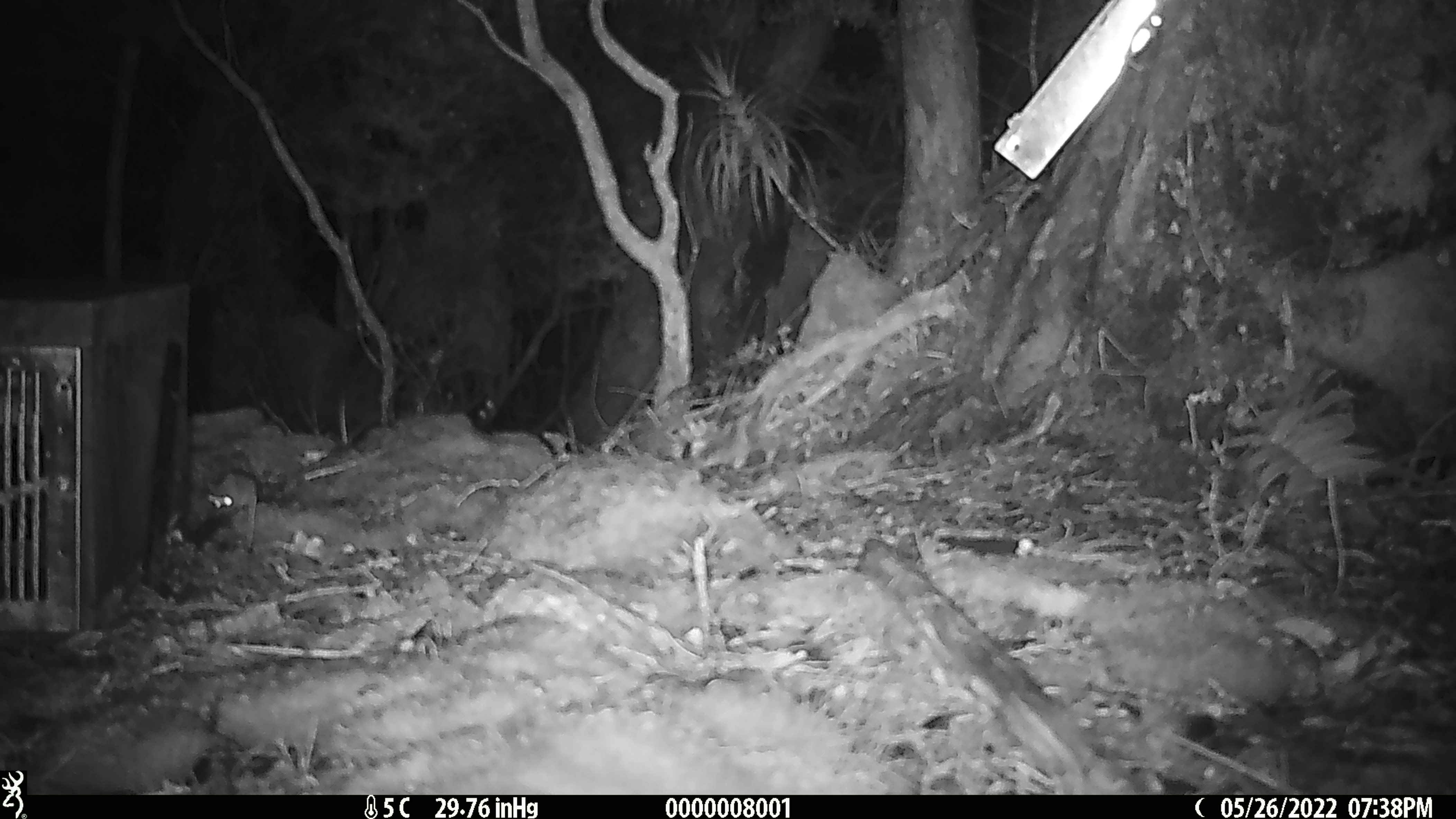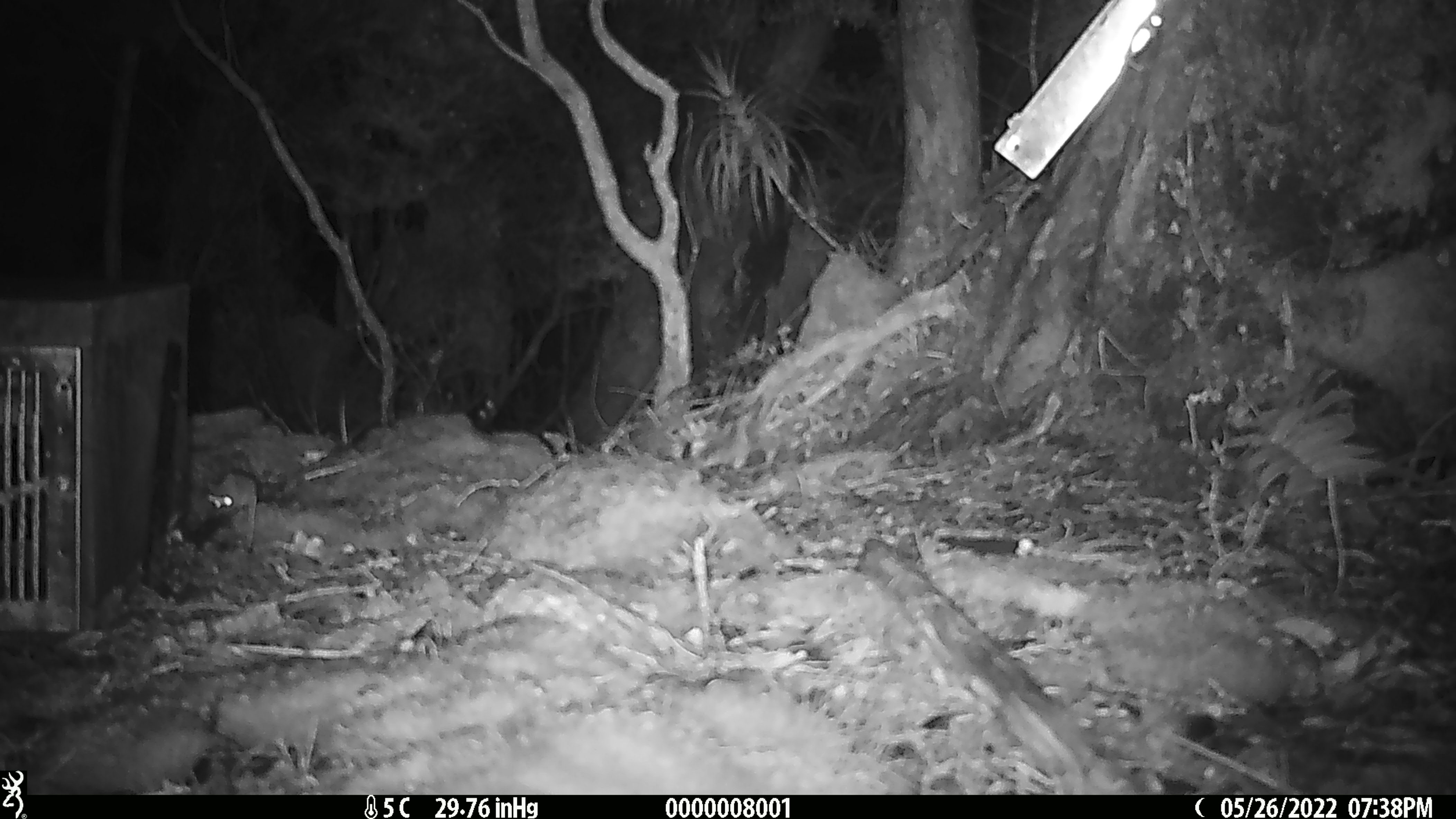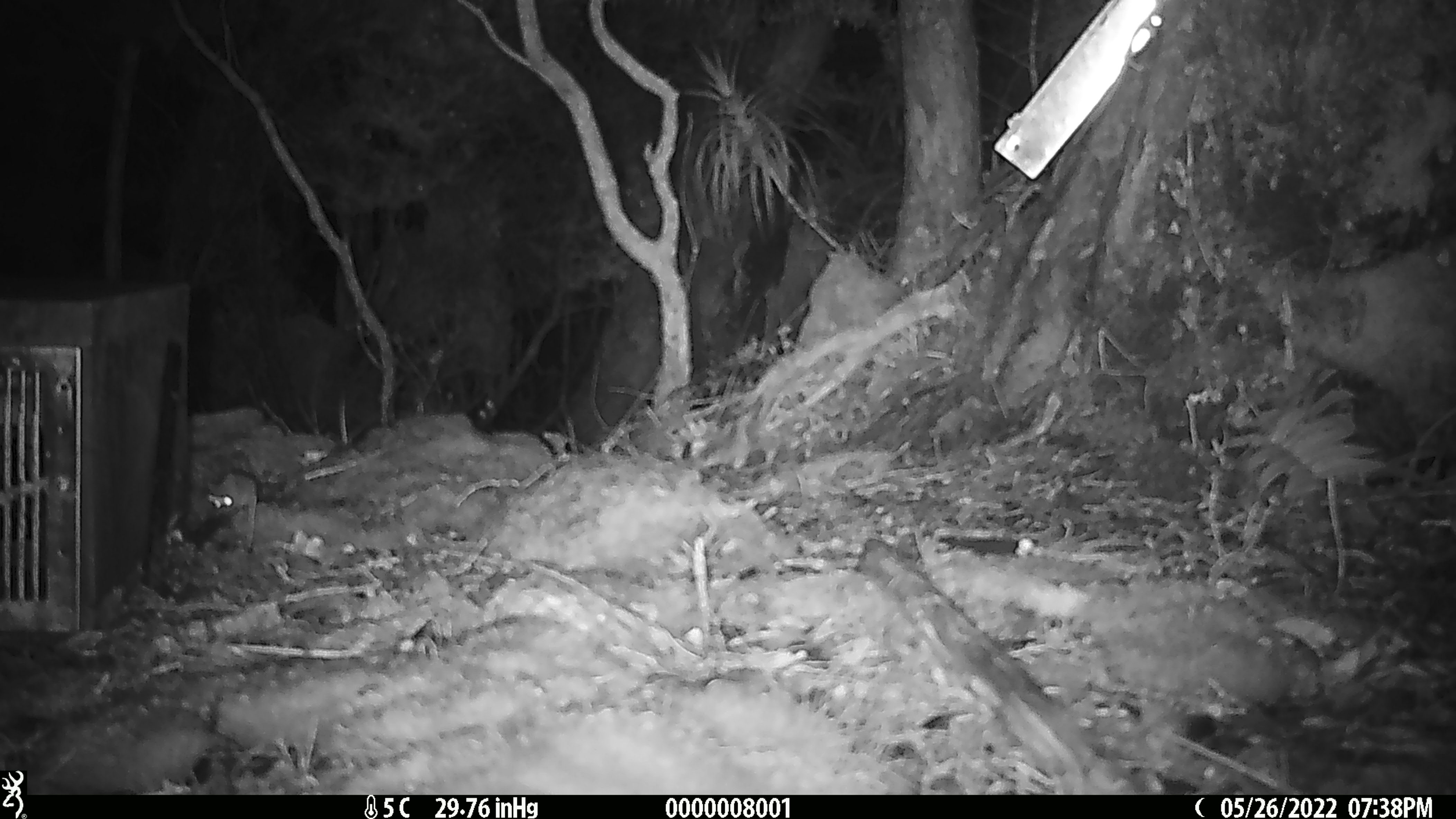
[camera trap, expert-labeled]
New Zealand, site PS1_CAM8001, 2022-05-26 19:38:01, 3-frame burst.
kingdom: Animalia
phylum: Chordata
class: Mammalia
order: Rodentia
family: Muridae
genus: Mus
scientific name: Mus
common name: mouse